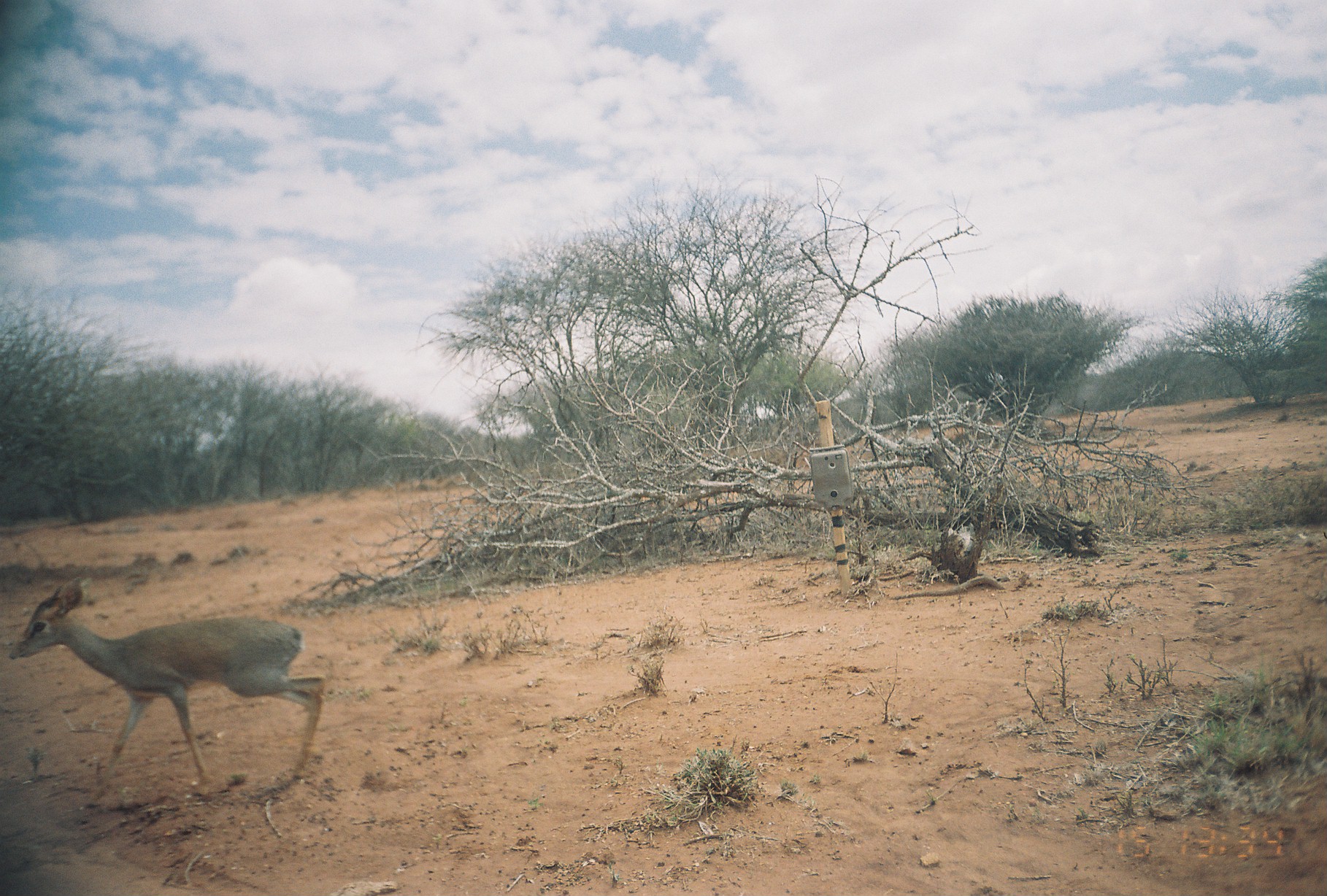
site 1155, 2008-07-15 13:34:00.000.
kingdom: Animalia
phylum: Chordata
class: Mammalia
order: Artiodactyla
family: Bovidae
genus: Madoqua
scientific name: Madoqua guentheri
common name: günther's dik-dik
Madoqua guentheri (günther's dik-dik), count 1.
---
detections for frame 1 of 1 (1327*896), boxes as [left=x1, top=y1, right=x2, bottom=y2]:
madoqua guentheri: [left=8, top=576, right=326, bottom=786]